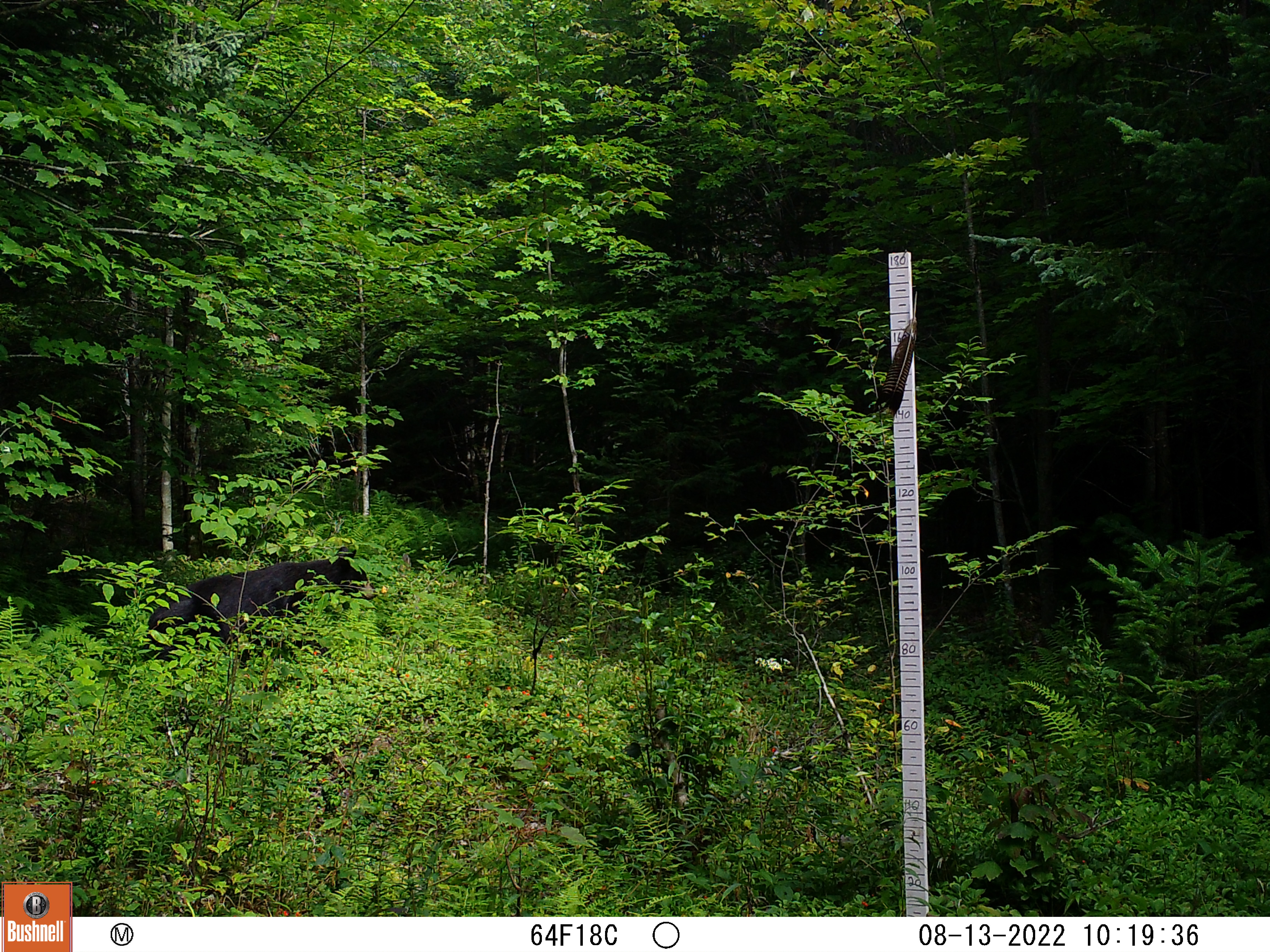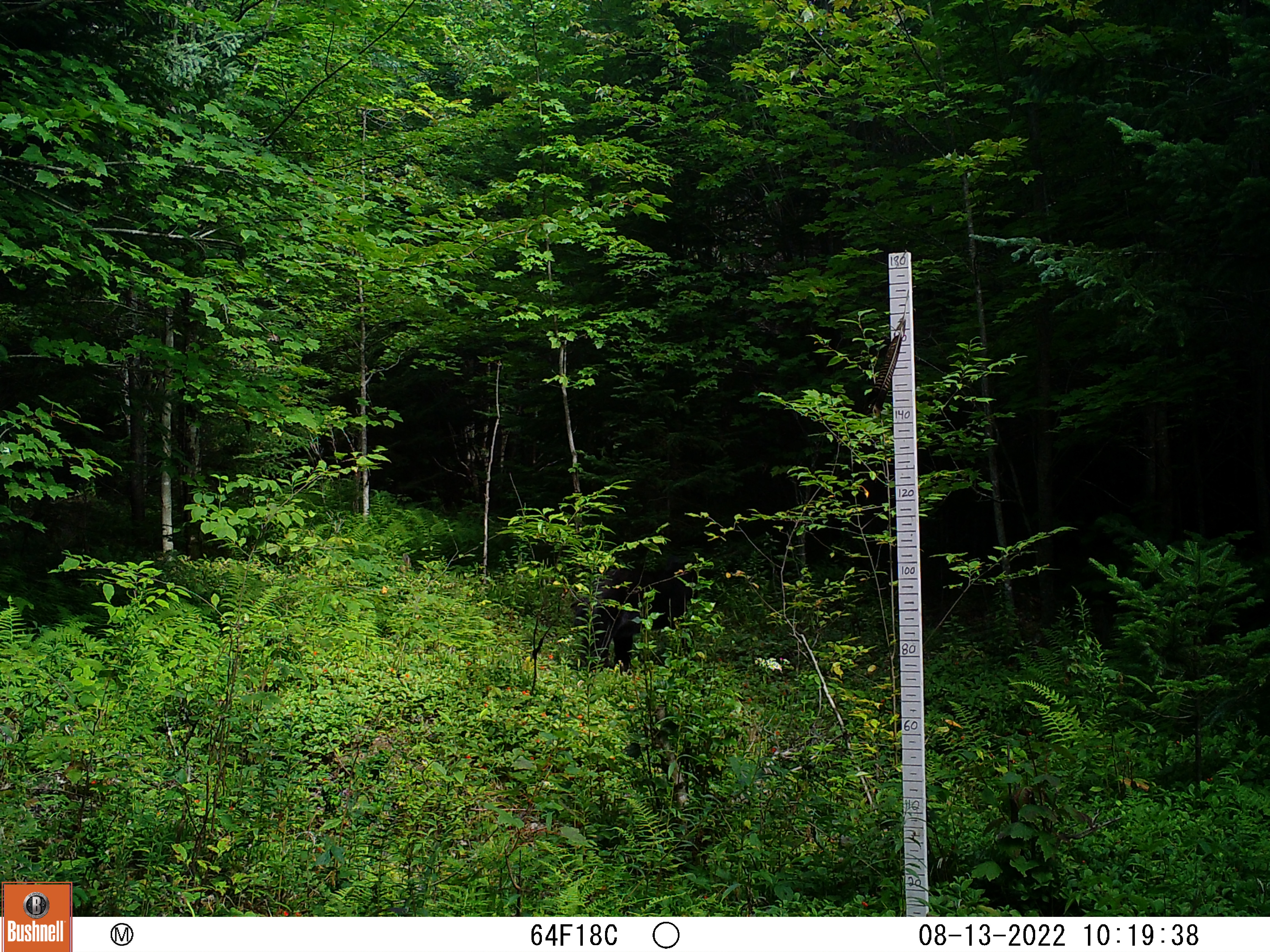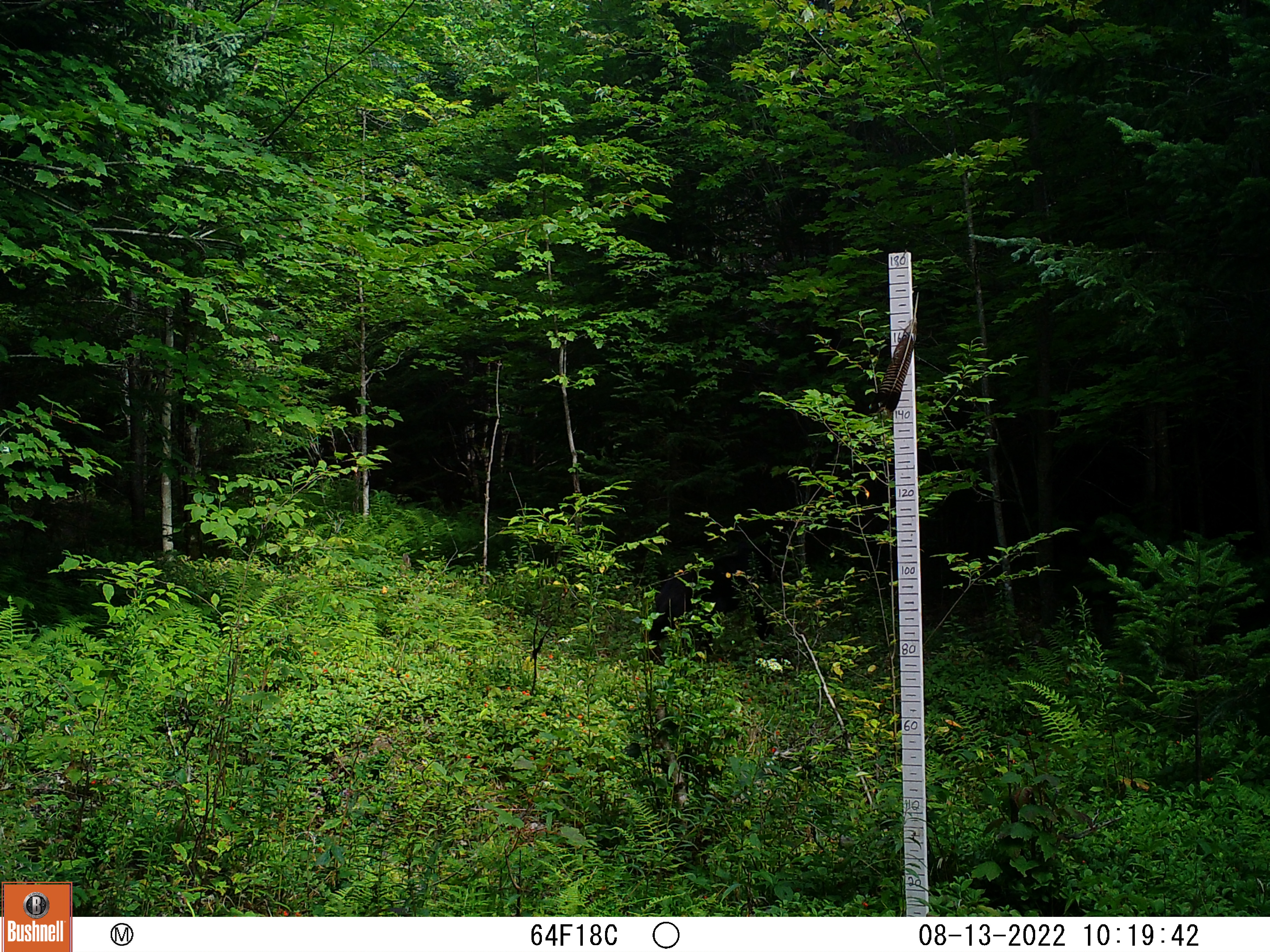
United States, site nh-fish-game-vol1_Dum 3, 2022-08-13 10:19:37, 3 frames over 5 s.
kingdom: Animalia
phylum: Chordata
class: Mammalia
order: Carnivora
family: Ursidae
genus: Ursus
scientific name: Ursus americanus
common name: black bear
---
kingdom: Animalia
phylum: Chordata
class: Mammalia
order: Artiodactyla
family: Cervidae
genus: Odocoileus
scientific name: Odocoileus virginianus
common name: white-tailed deer